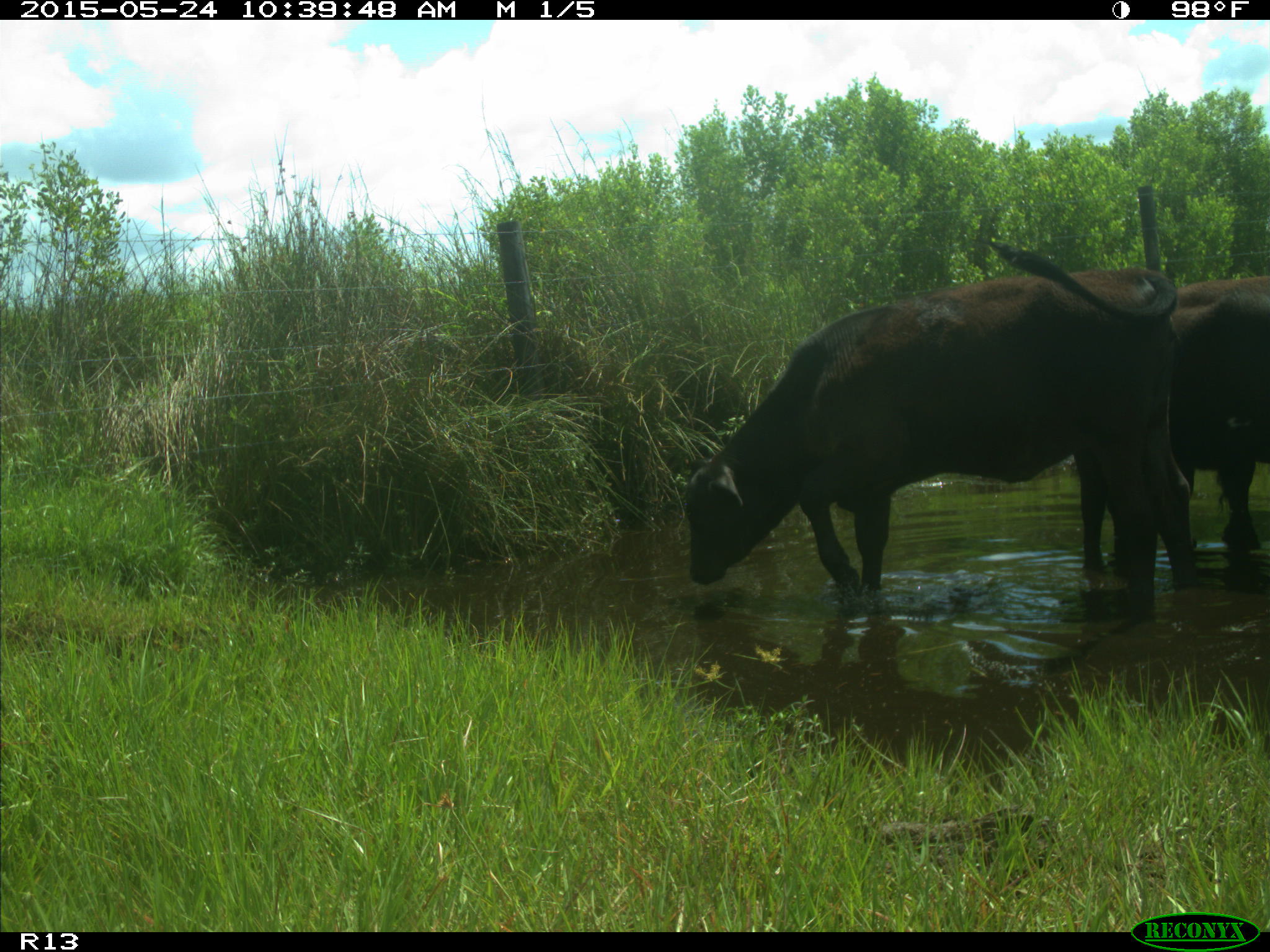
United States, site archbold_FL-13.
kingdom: Animalia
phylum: Chordata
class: Mammalia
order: Artiodactyla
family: Bovidae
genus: Bos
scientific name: Bos taurus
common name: domestic cow